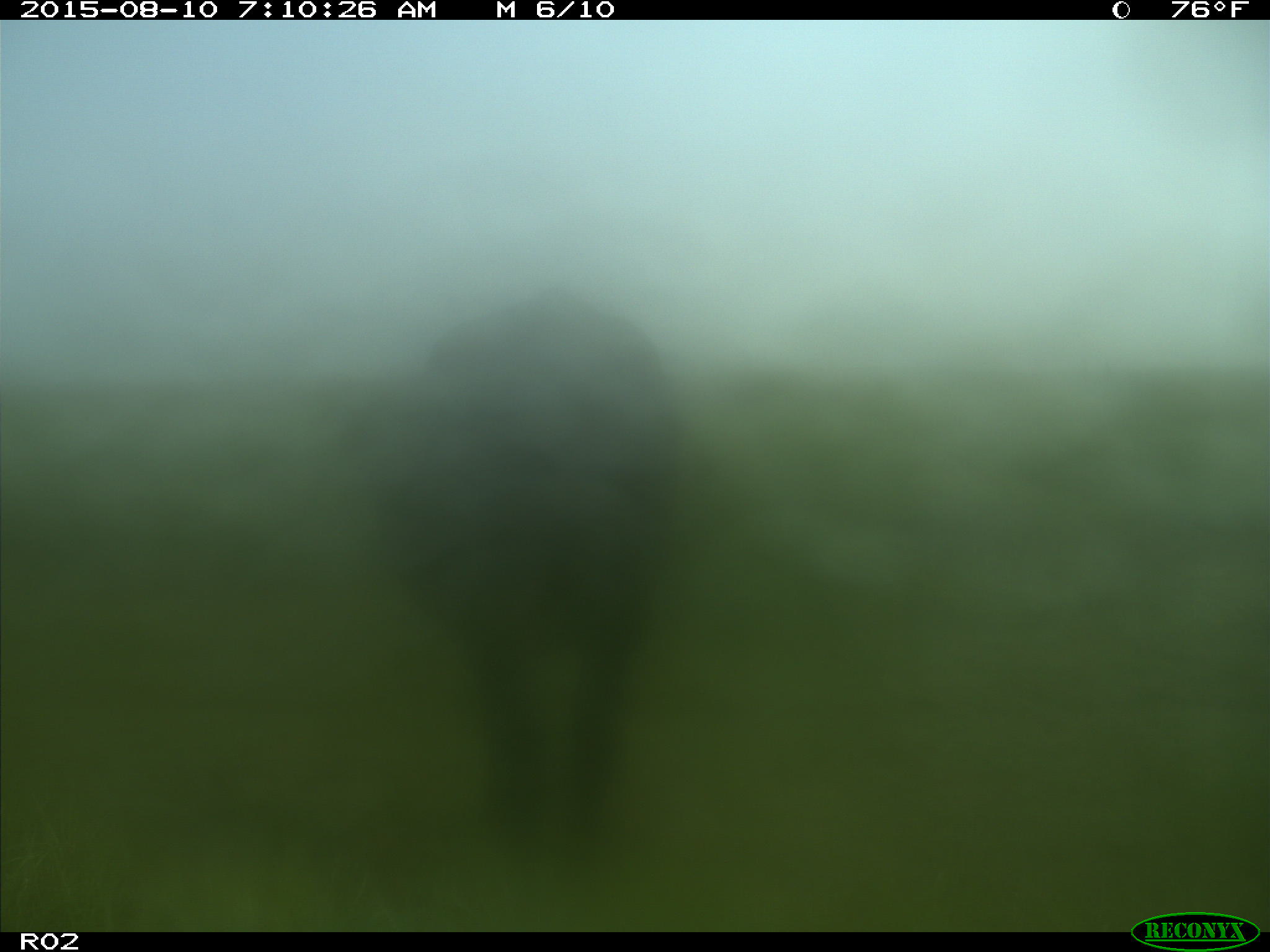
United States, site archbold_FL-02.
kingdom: Animalia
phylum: Chordata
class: Mammalia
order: Artiodactyla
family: Bovidae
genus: Bos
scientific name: Bos taurus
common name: domestic cow